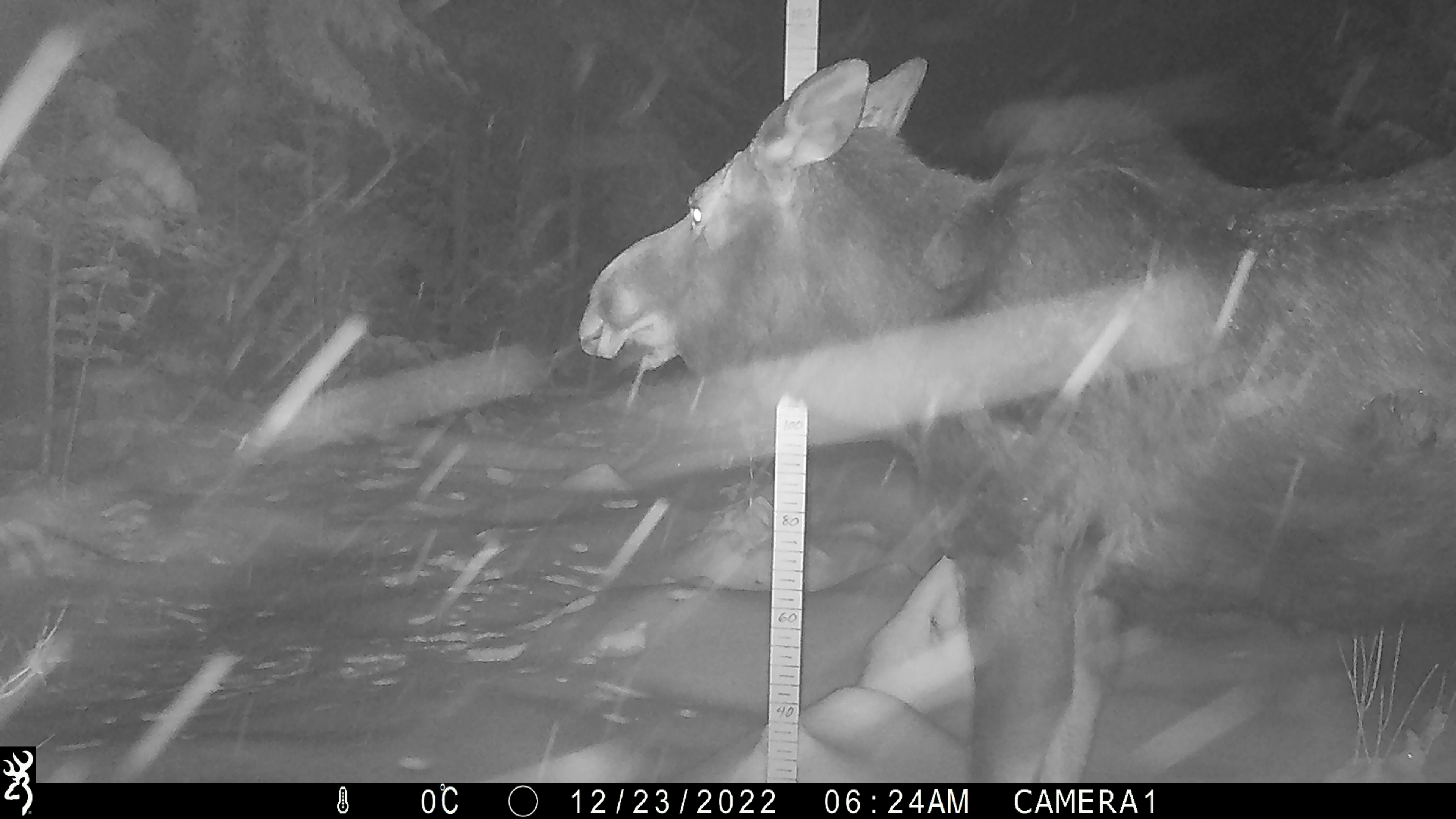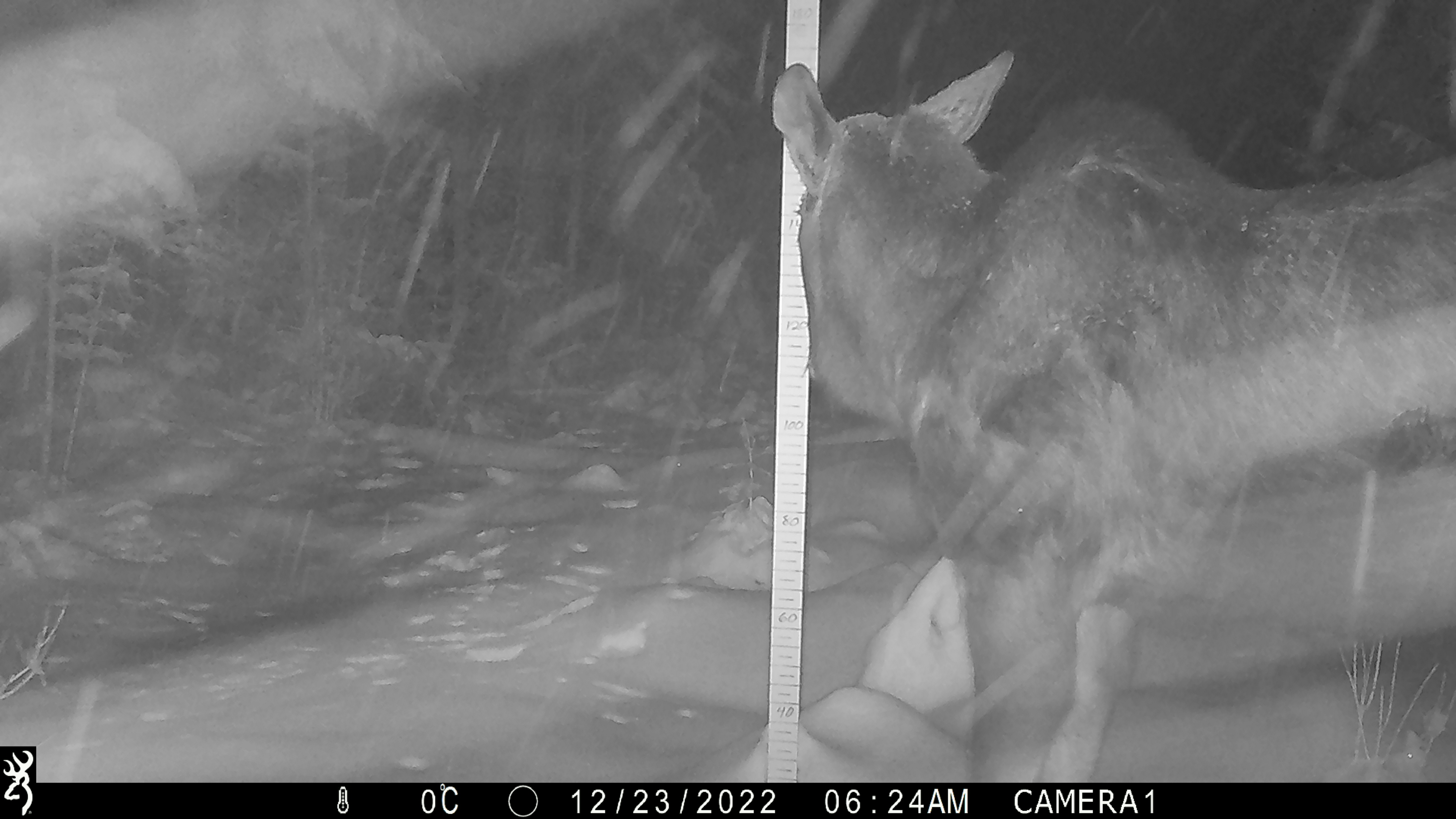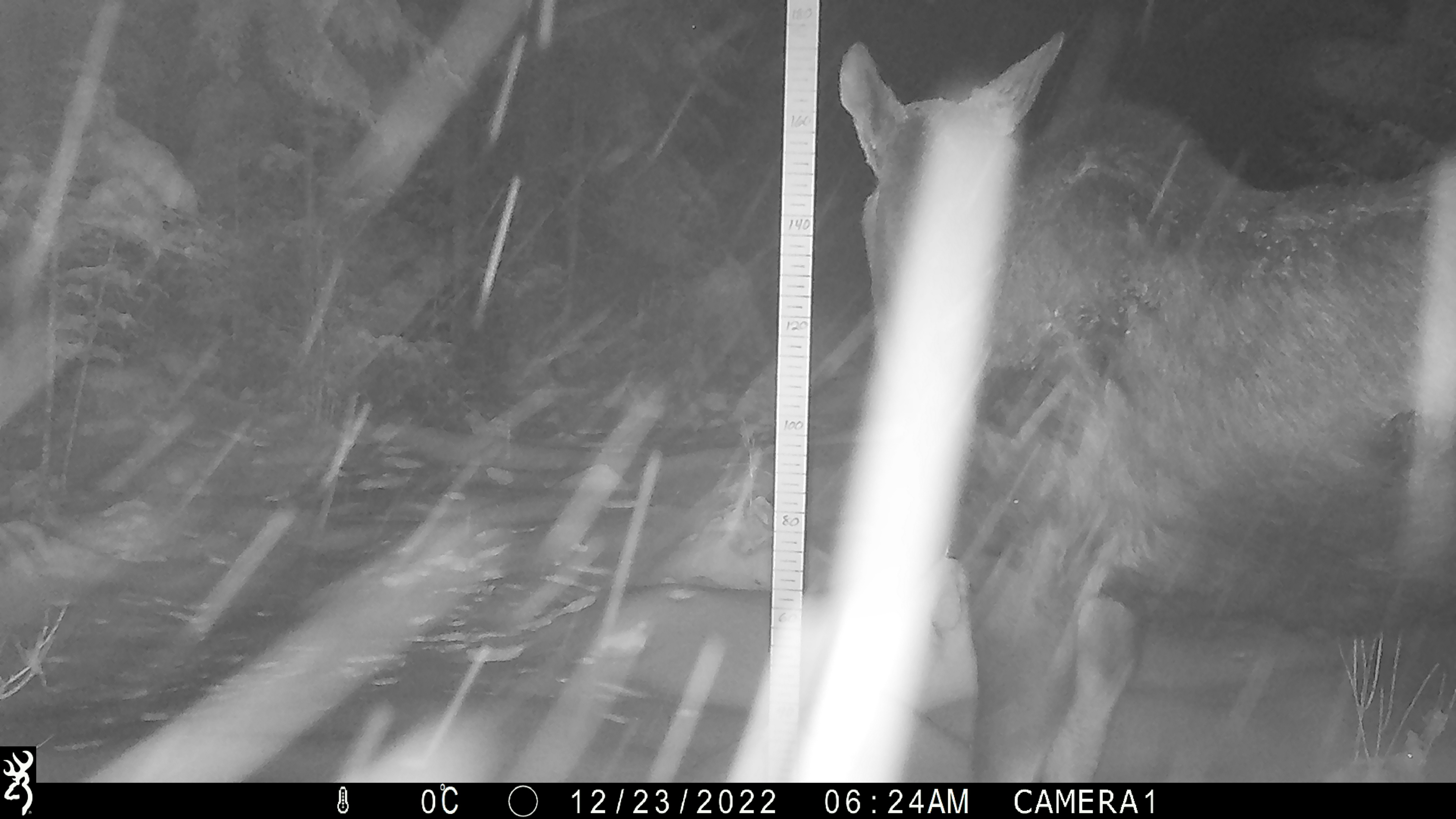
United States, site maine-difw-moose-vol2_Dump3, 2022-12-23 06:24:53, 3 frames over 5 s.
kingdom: Animalia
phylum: Chordata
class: Mammalia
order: Artiodactyla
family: Cervidae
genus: Alces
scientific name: Alces alces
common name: moose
Moose (Alces alces).